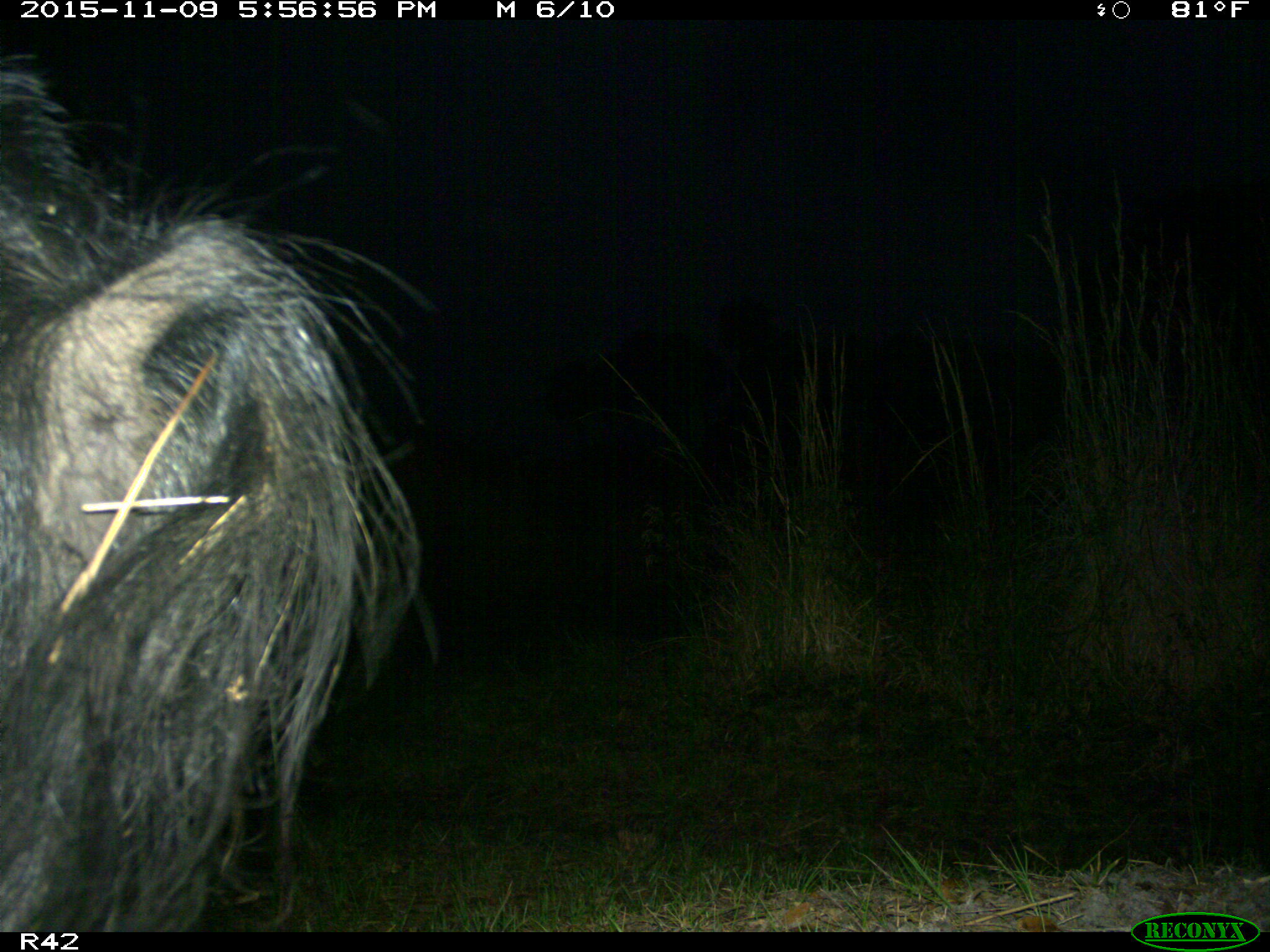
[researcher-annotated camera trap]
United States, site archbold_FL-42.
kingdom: Animalia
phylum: Chordata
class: Mammalia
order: Artiodactyla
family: Suidae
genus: Sus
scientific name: Sus scrofa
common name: wild boar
Sus scrofa (wild boar).